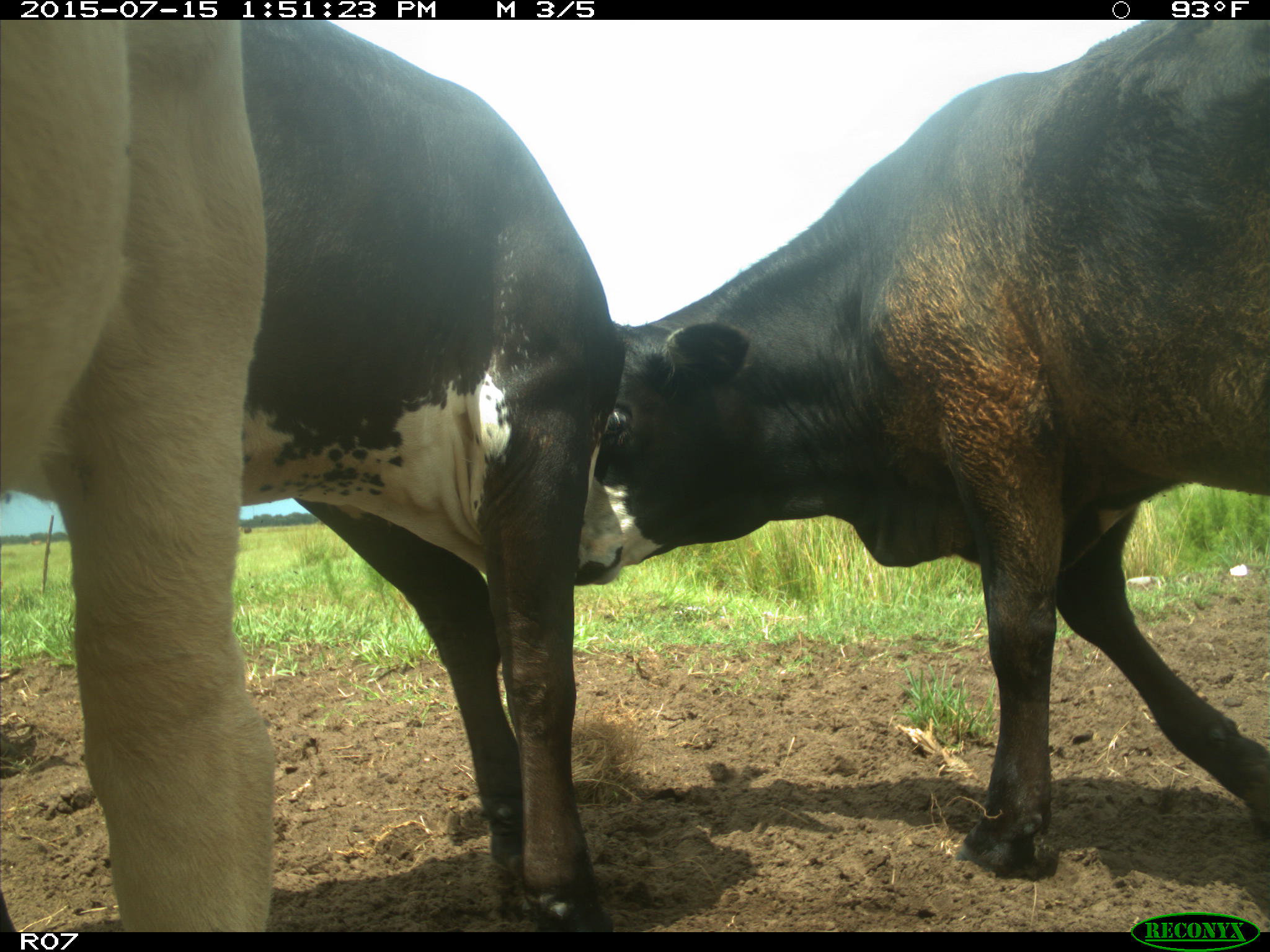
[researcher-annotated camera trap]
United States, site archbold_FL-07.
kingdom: Animalia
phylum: Chordata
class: Mammalia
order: Artiodactyla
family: Bovidae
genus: Bos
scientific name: Bos taurus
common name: domestic cow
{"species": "Bos taurus (domestic cow)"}